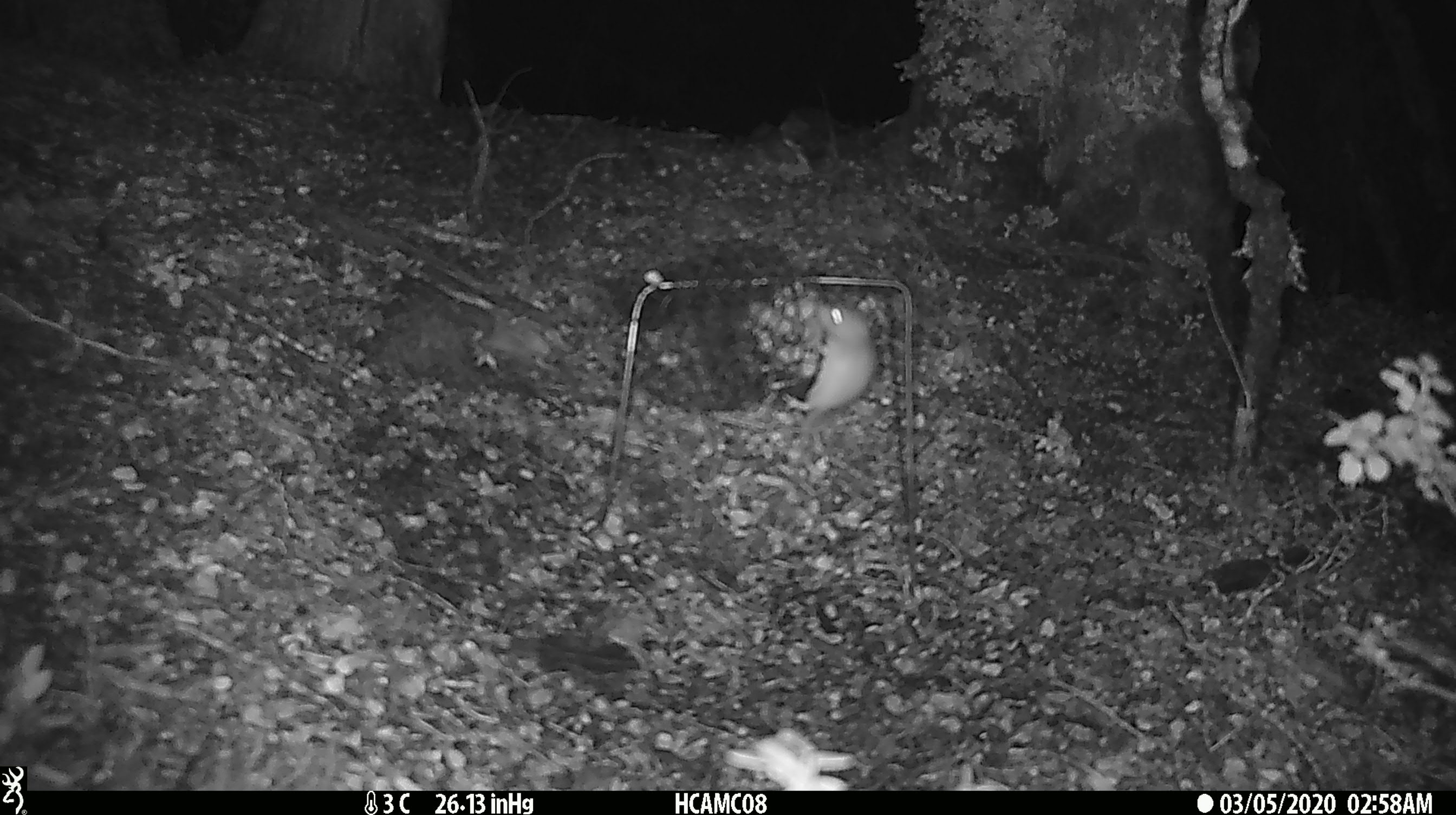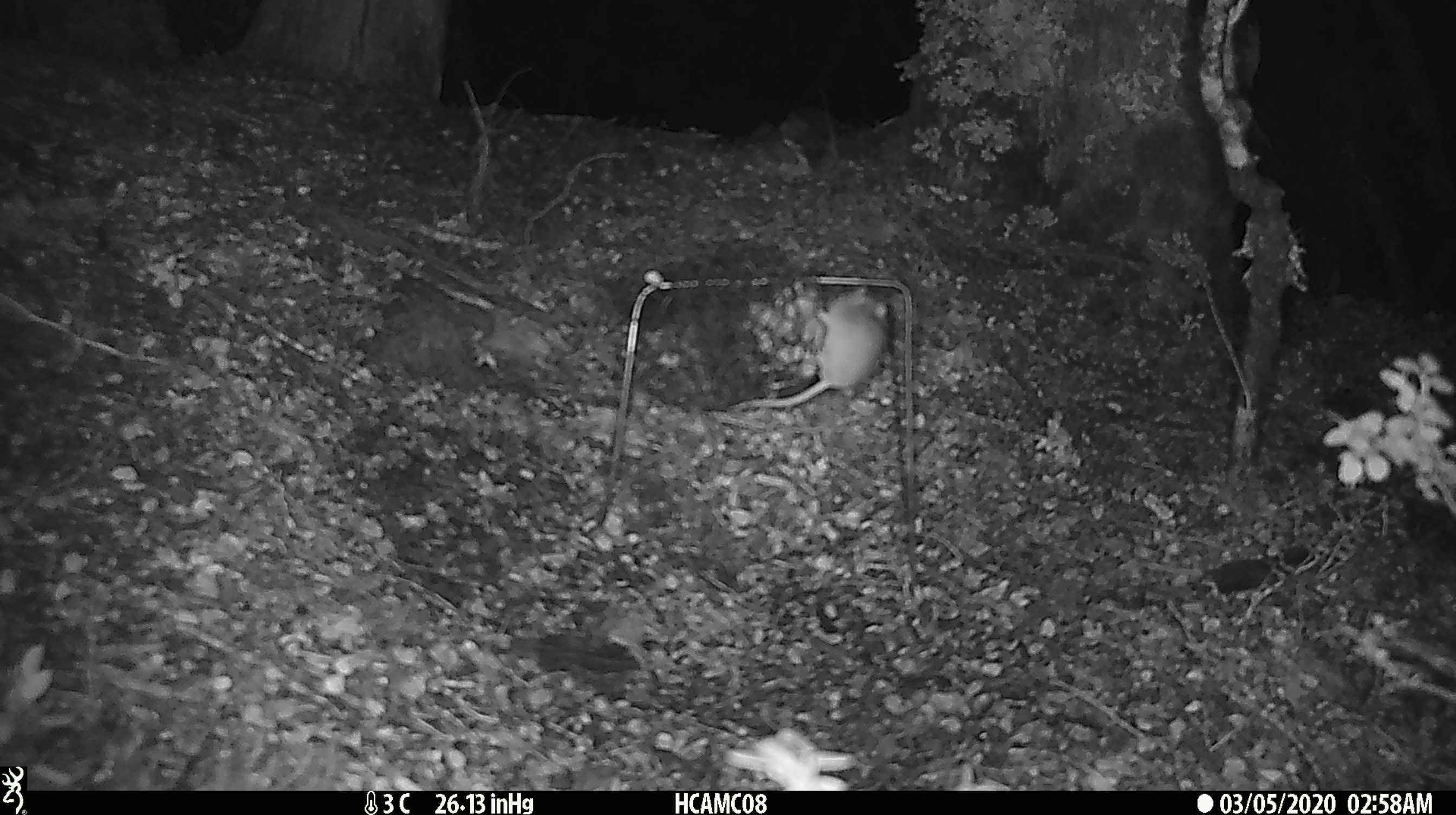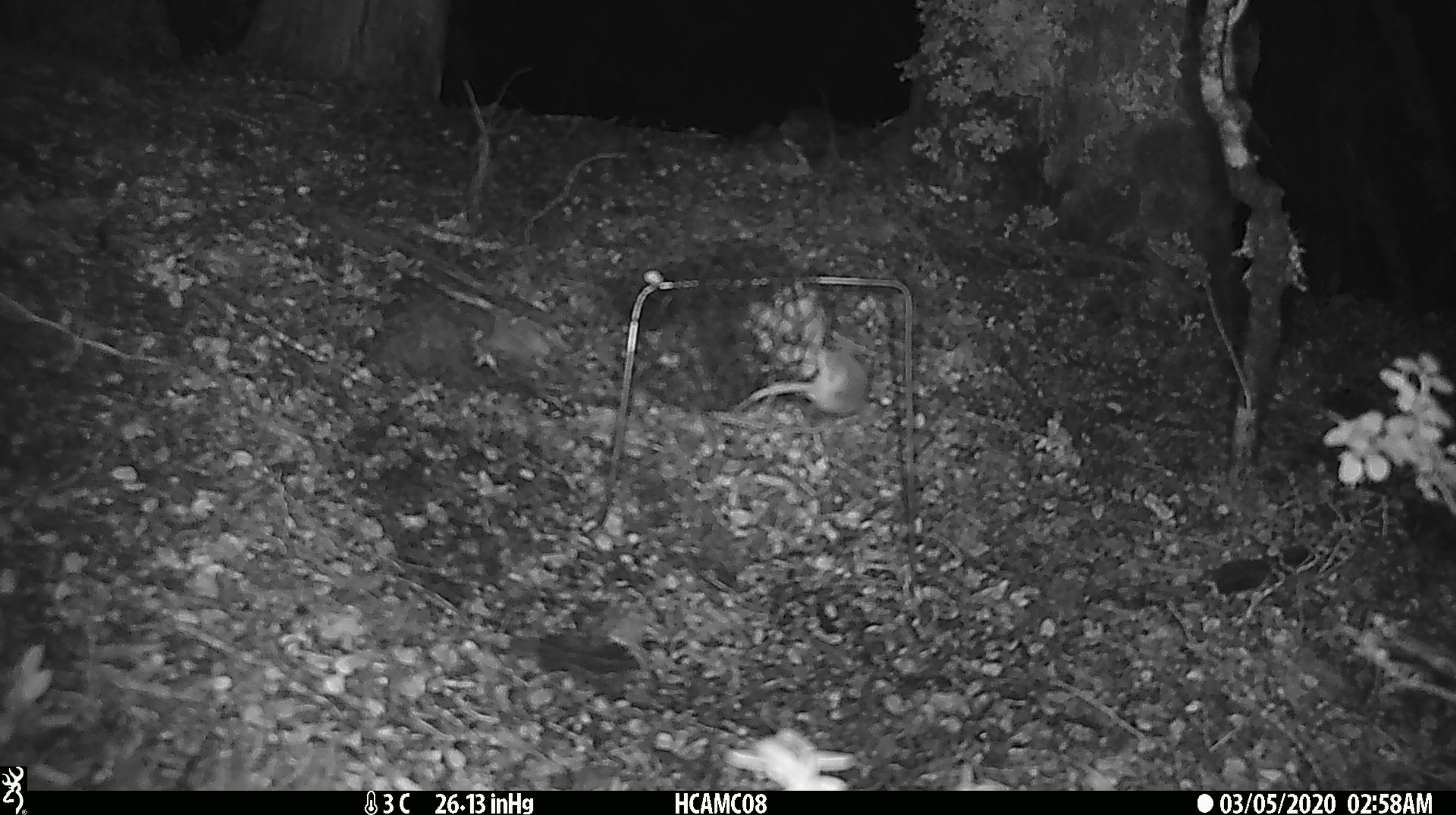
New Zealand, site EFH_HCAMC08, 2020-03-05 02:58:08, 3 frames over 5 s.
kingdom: Animalia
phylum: Chordata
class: Mammalia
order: Rodentia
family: Muridae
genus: Mus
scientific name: Mus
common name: mouse